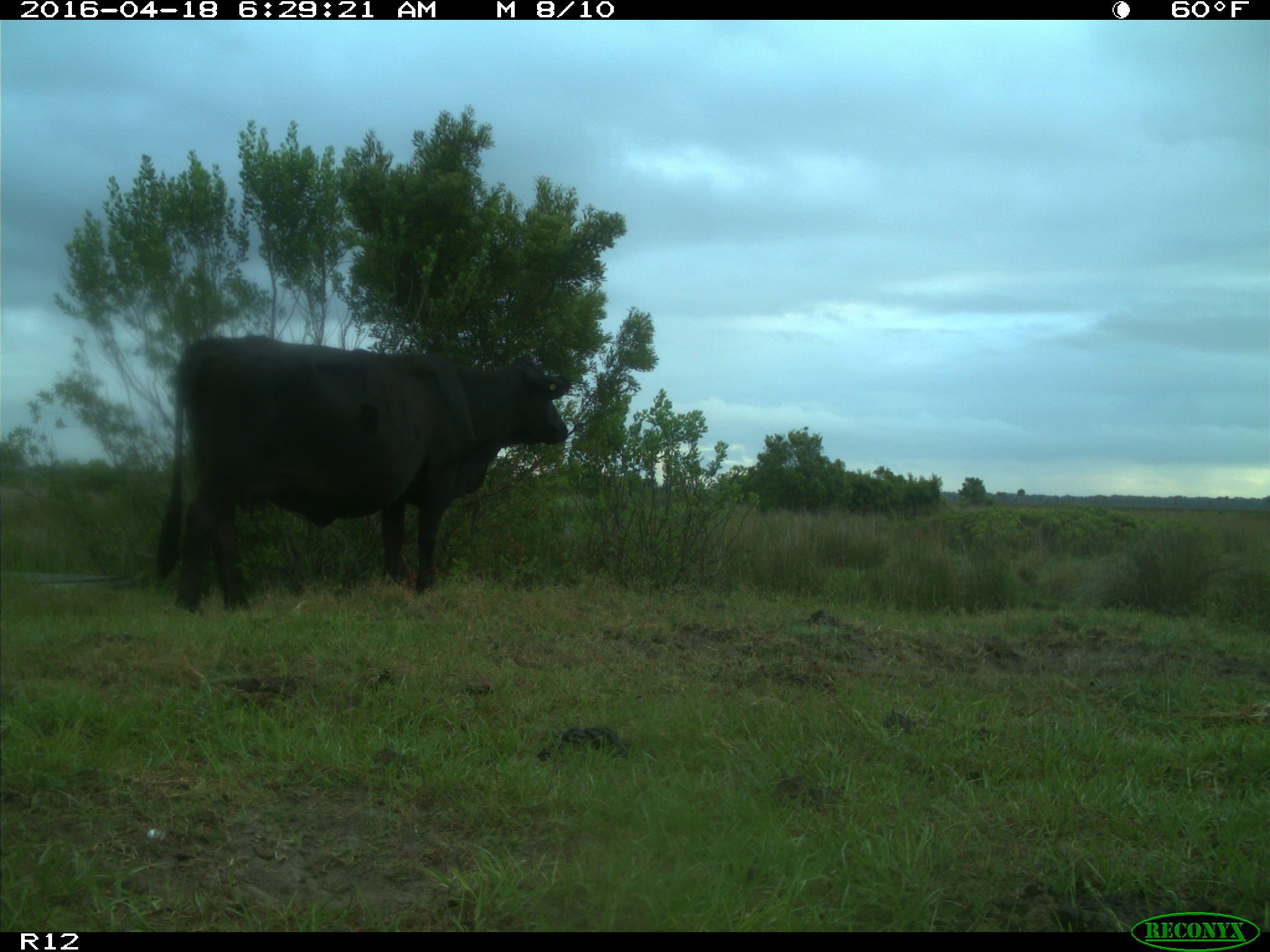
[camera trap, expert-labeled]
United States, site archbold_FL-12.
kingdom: Animalia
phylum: Chordata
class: Mammalia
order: Artiodactyla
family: Bovidae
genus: Bos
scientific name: Bos taurus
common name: domestic cow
Bos taurus (domestic cow).